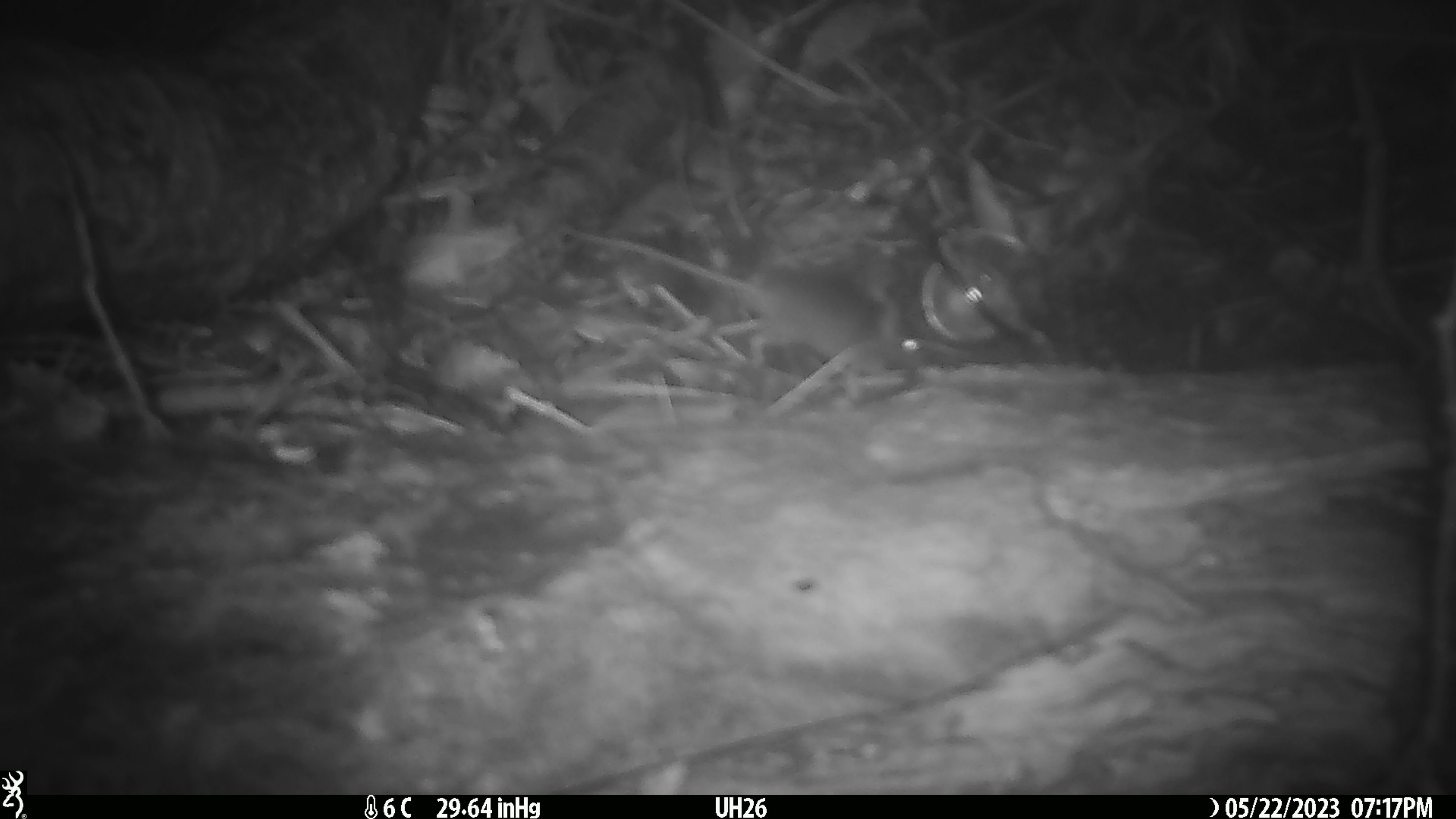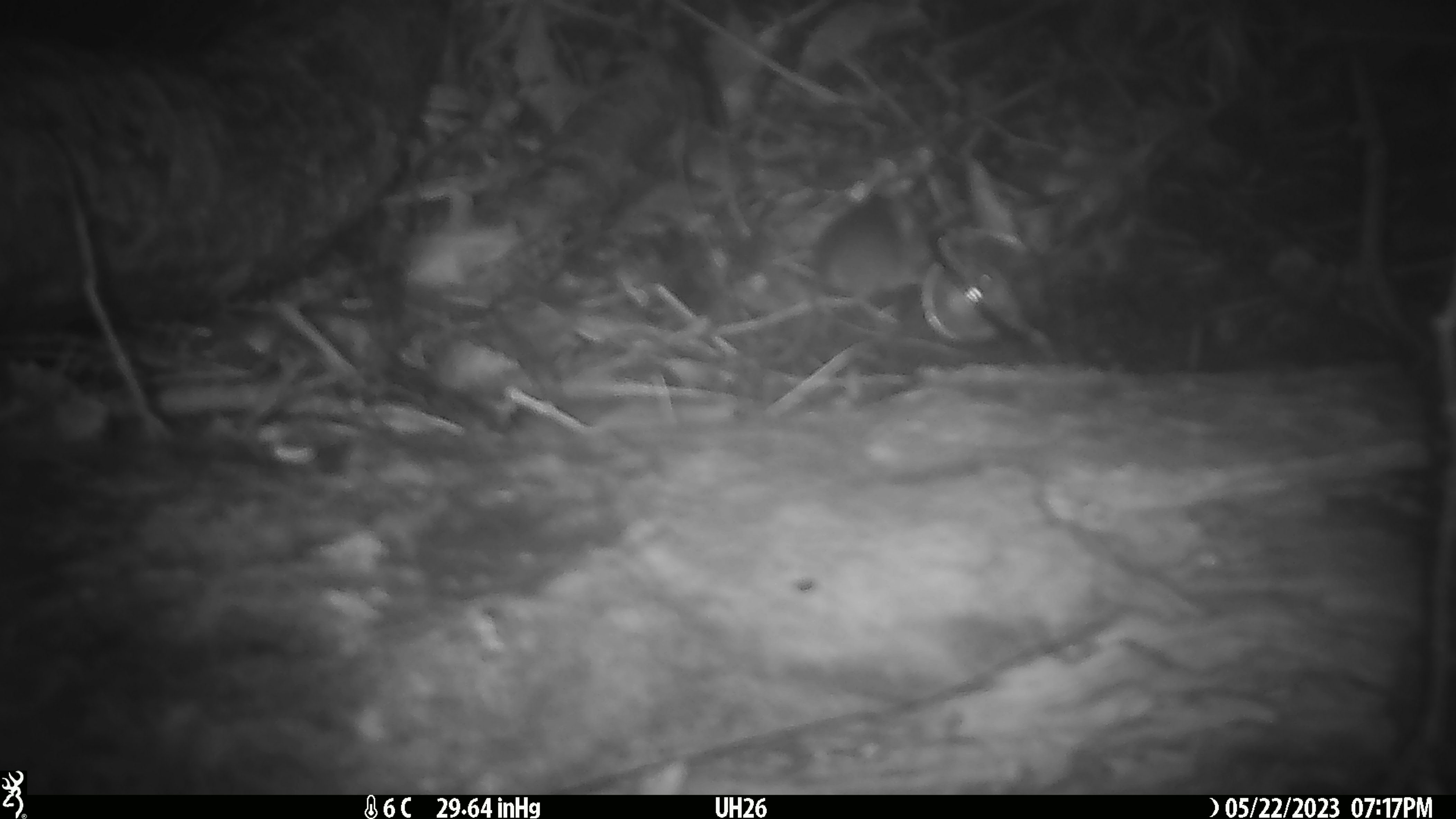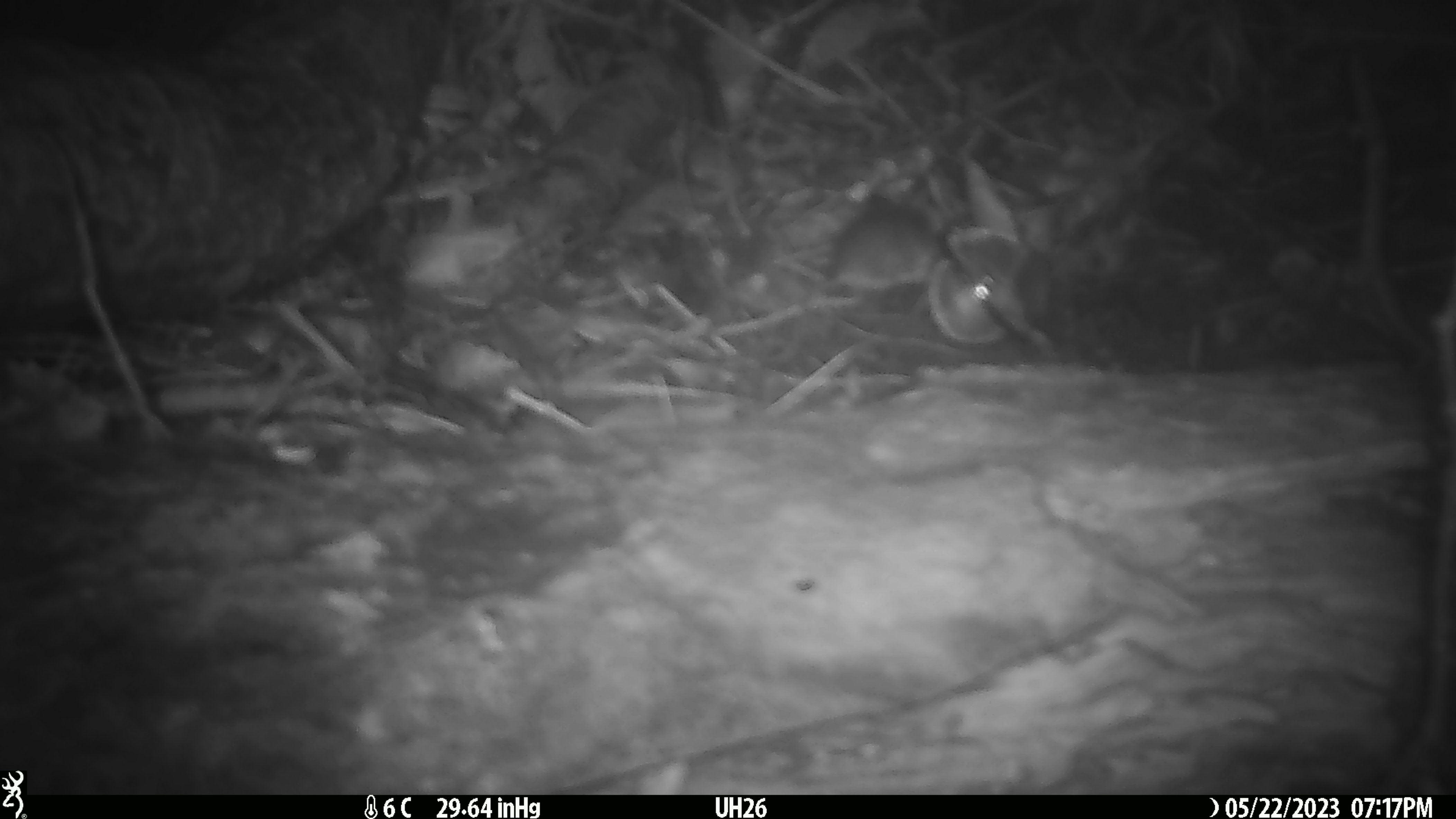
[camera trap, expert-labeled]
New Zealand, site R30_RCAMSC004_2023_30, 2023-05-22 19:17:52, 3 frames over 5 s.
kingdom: Animalia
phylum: Chordata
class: Mammalia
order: Rodentia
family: Muridae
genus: Mus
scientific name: Mus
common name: mouse